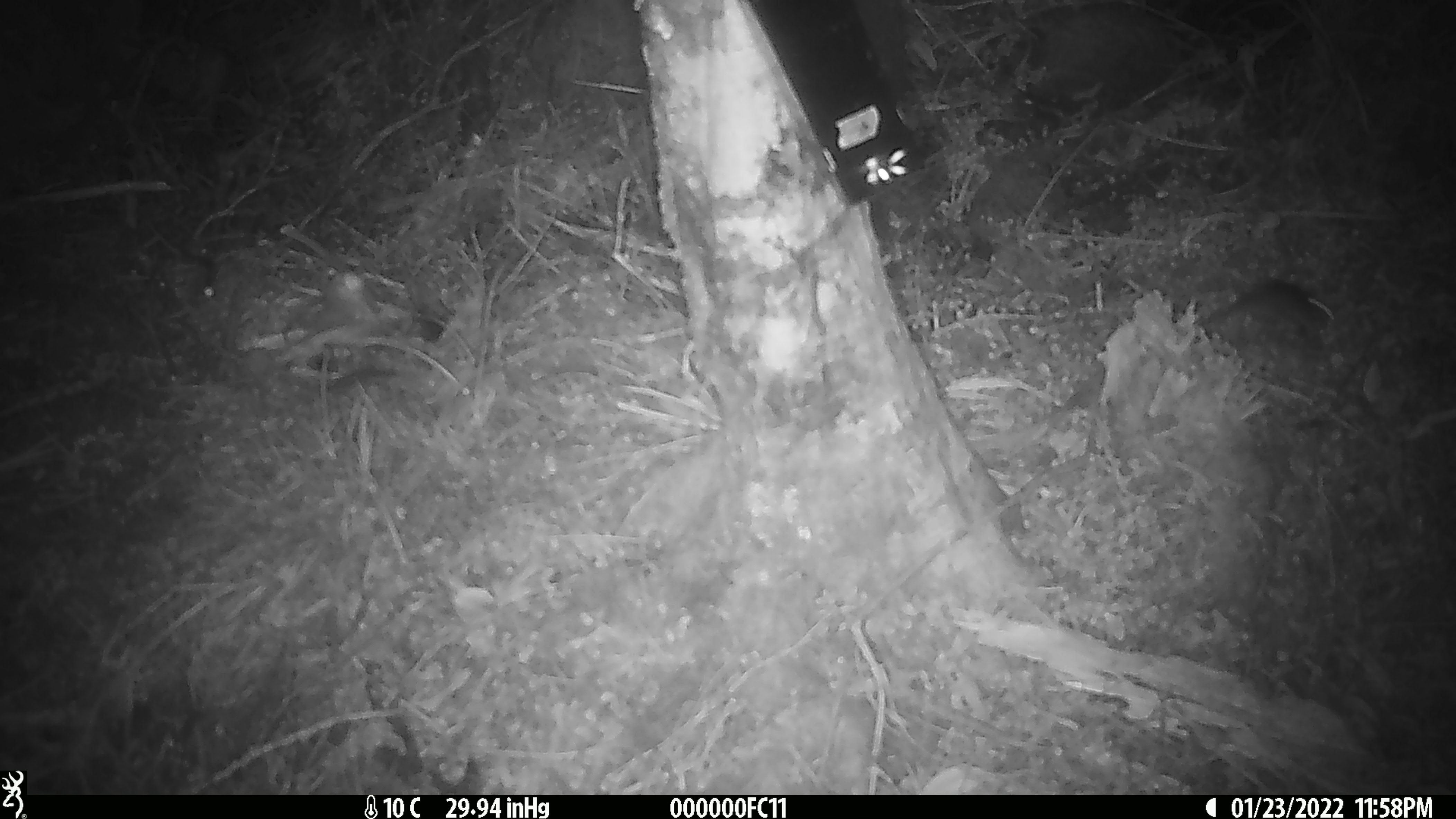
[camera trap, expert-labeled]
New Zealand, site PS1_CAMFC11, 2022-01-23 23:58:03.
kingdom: Animalia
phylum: Chordata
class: Mammalia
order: Rodentia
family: Muridae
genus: Mus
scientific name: Mus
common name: mouse